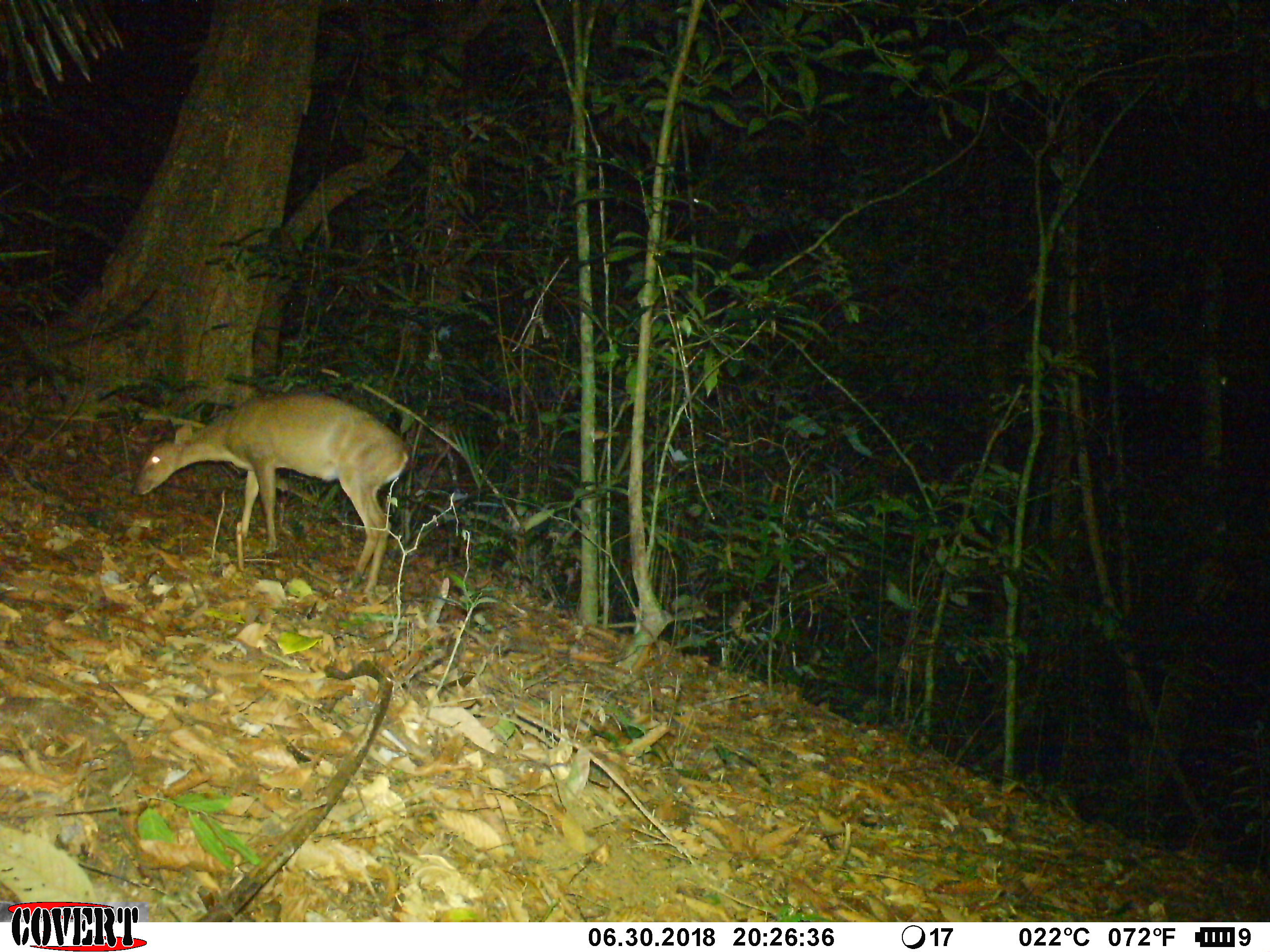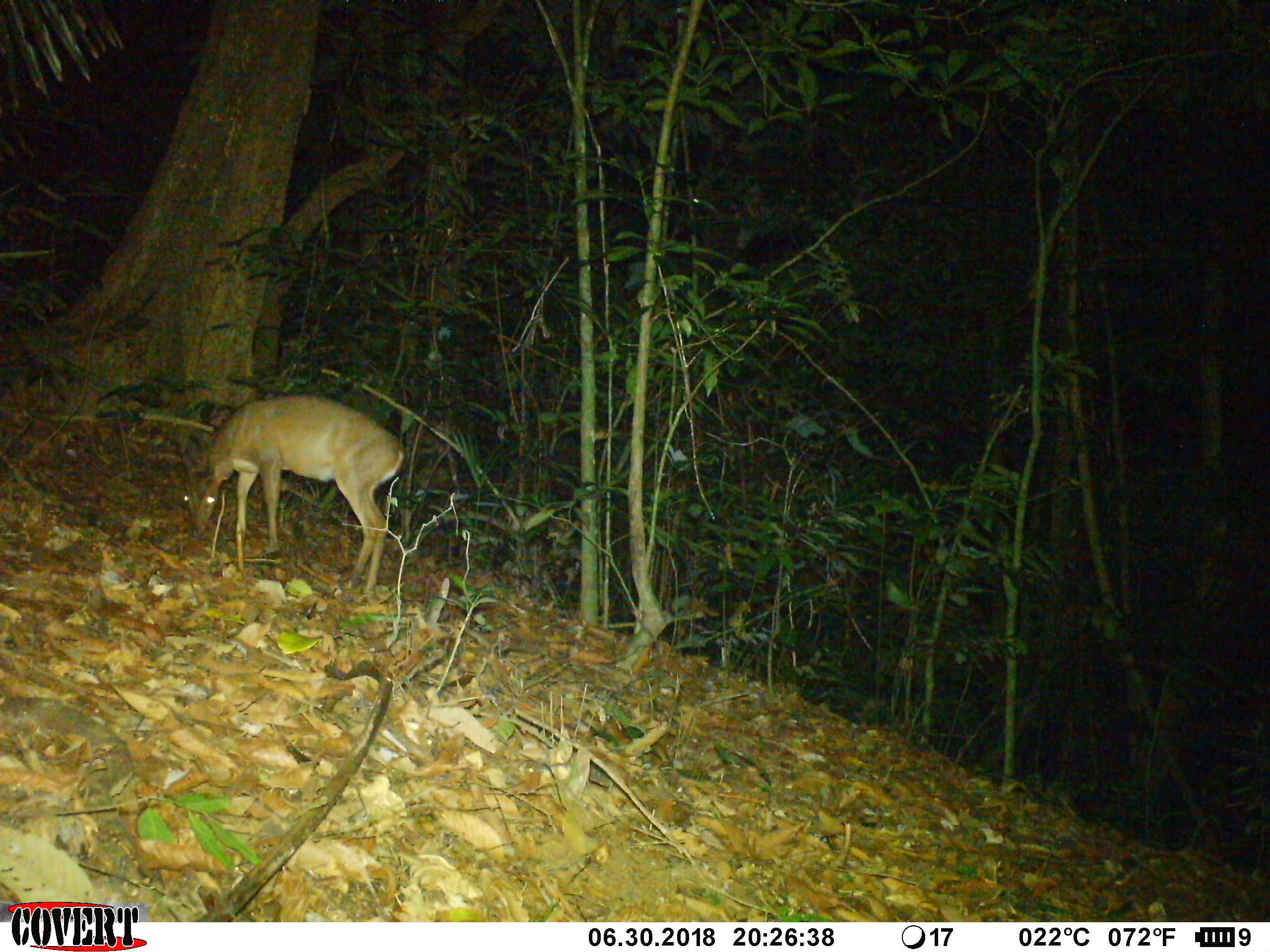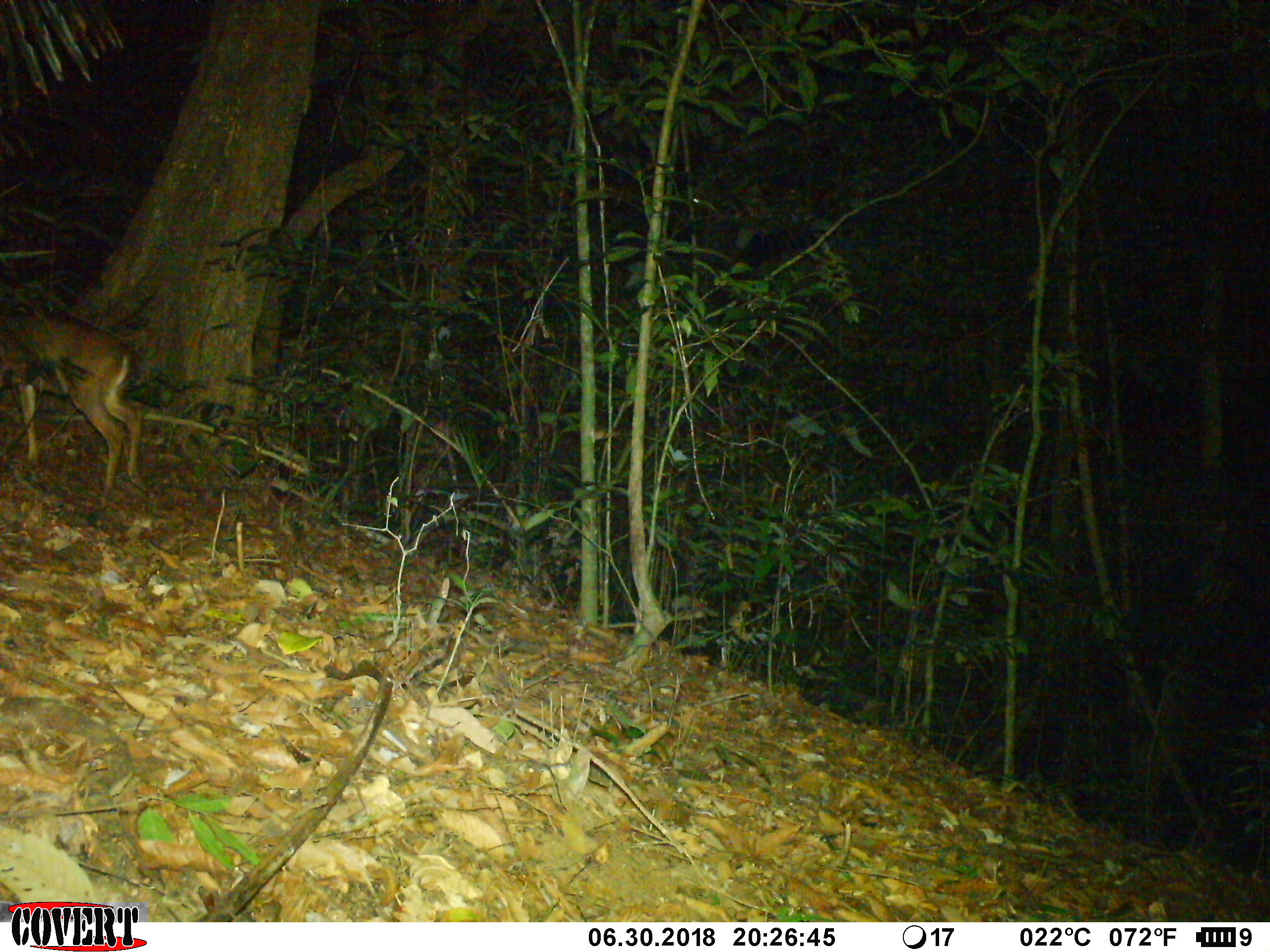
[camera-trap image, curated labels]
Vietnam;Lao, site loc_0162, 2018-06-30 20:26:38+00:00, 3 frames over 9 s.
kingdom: Animalia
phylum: Chordata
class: Mammalia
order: Artiodactyla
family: Cervidae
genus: Muntiacus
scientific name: Muntiacus vuquangensis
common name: large-antlered muntjac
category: large antlered muntjac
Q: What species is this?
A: Large antlered muntjac (large-antlered muntjac) (Muntiacus vuquangensis).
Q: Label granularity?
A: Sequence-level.